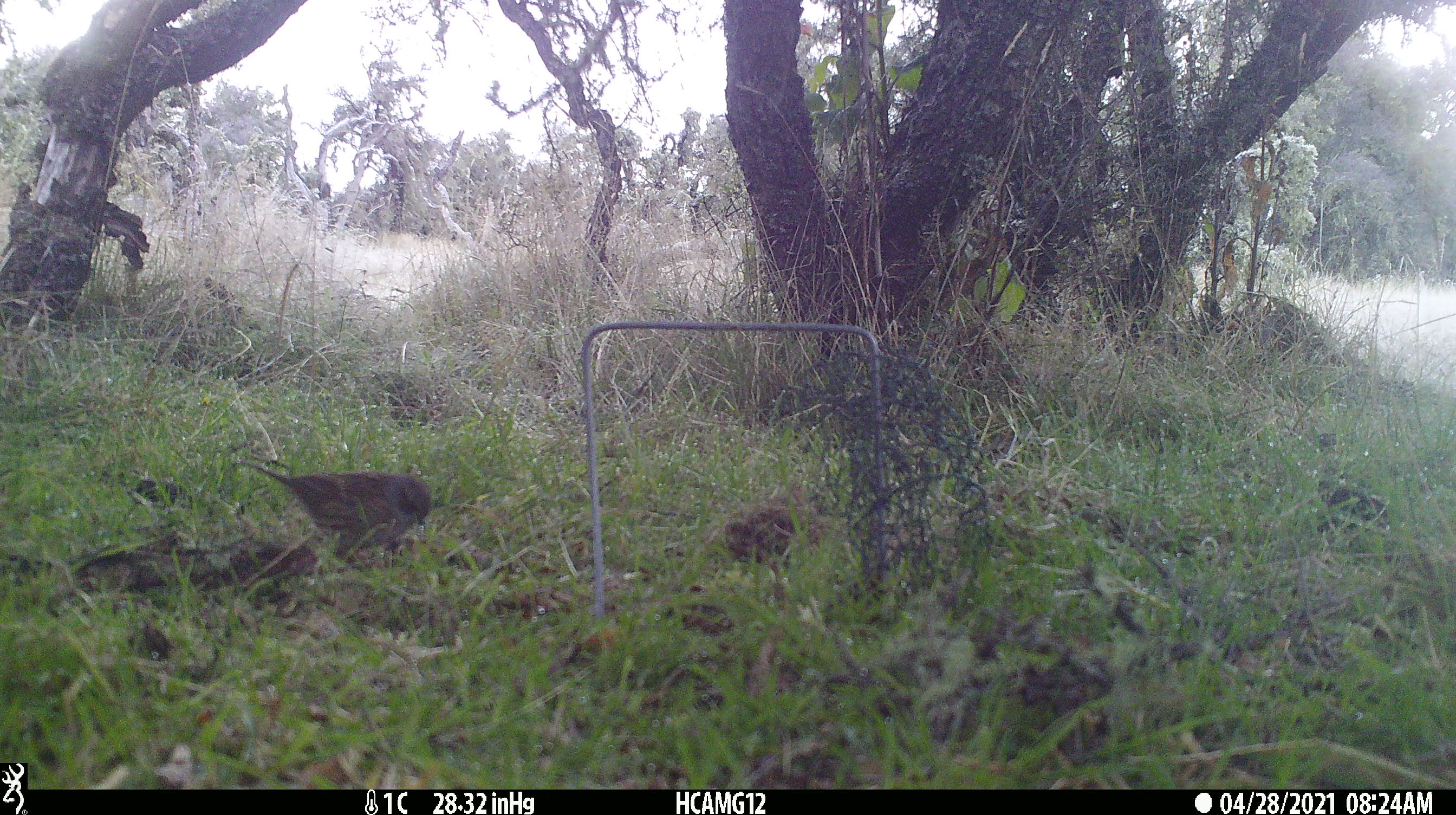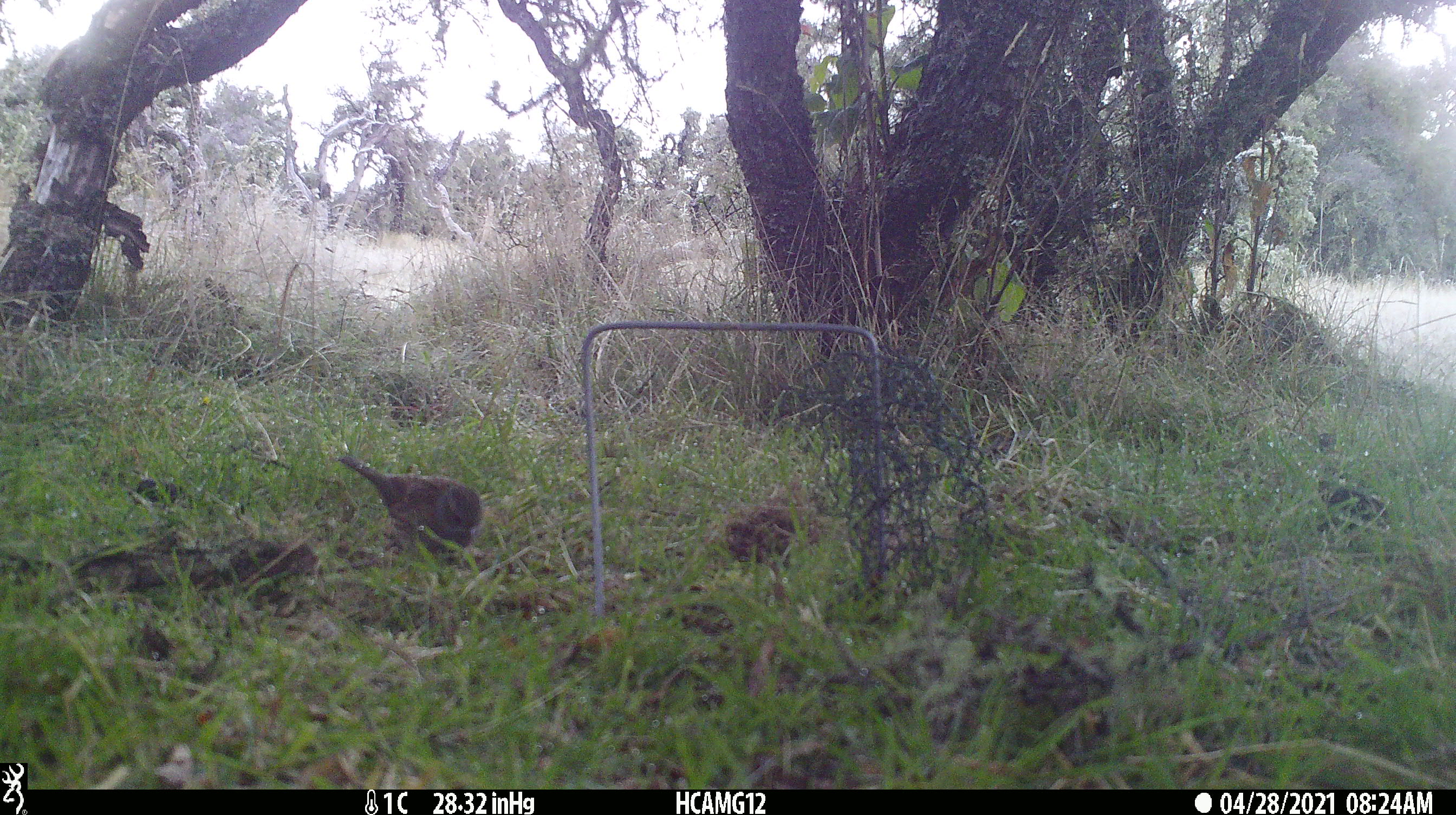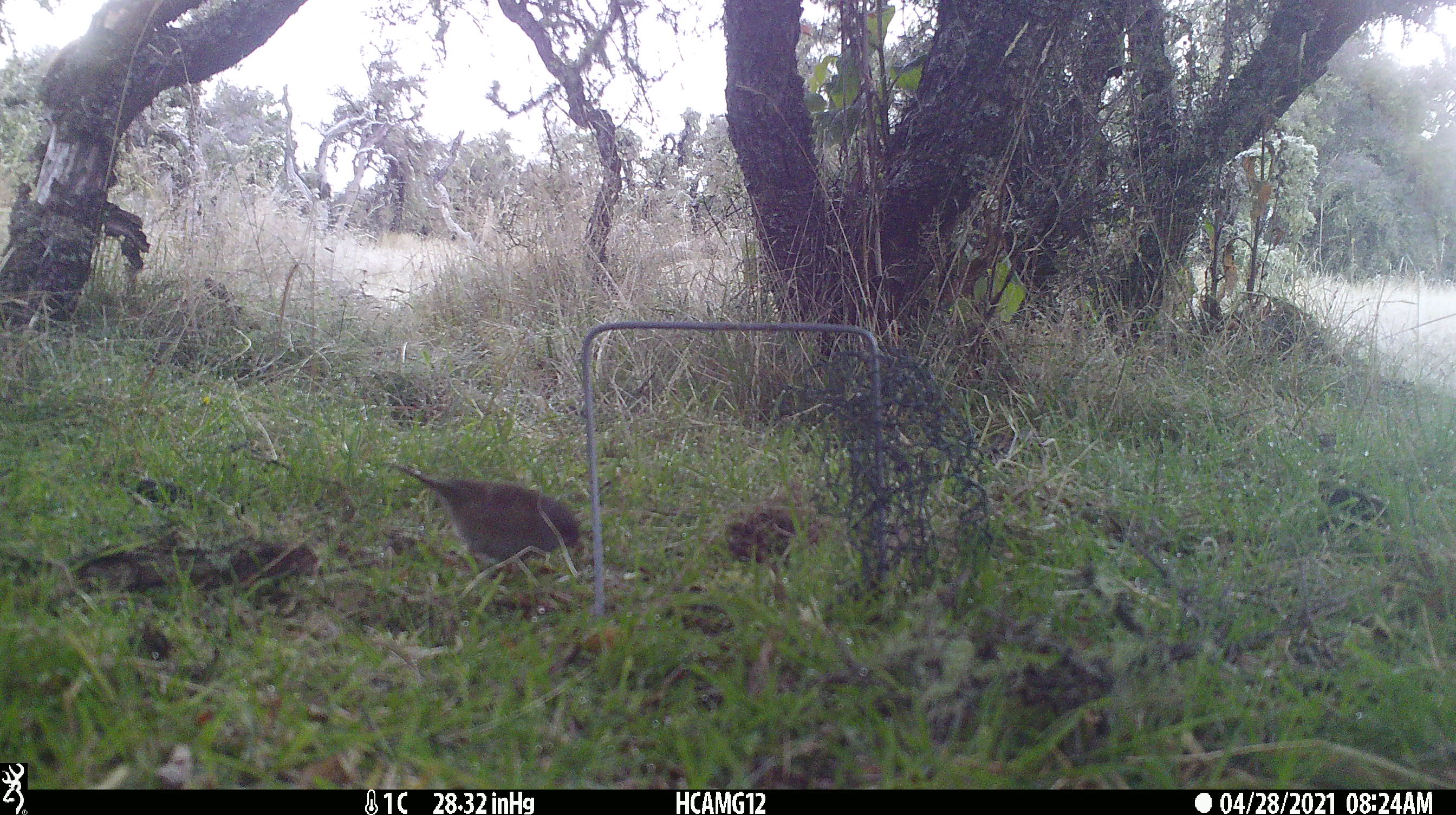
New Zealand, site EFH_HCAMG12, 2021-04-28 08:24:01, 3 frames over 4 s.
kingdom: Animalia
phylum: Chordata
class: Aves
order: Passeriformes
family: Prunellidae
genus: Prunella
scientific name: Prunella modularis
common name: dunnock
Dunnock (Prunella modularis).